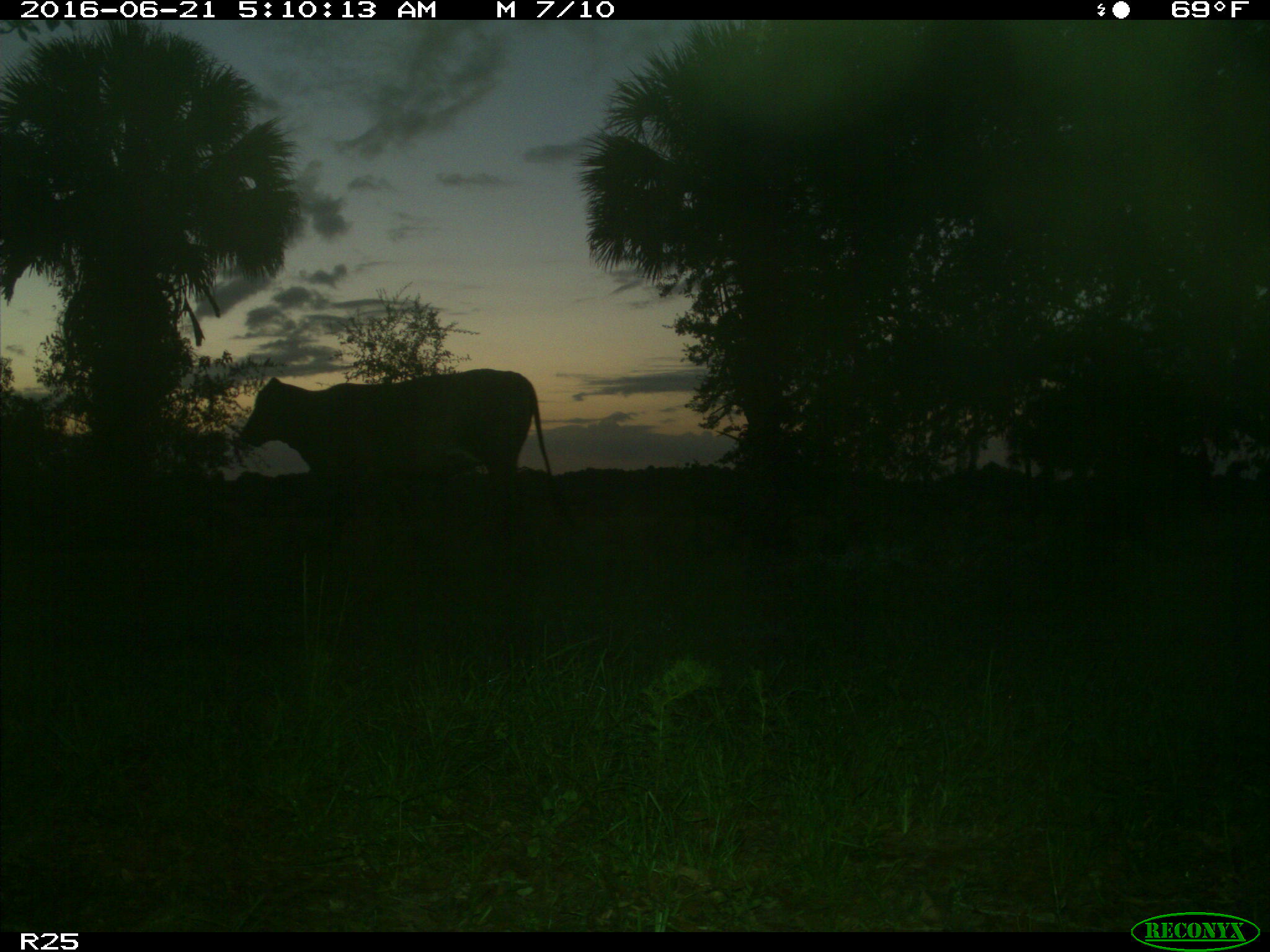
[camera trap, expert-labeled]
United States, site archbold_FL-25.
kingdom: Animalia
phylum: Chordata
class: Mammalia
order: Artiodactyla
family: Bovidae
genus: Bos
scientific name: Bos taurus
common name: domestic cow